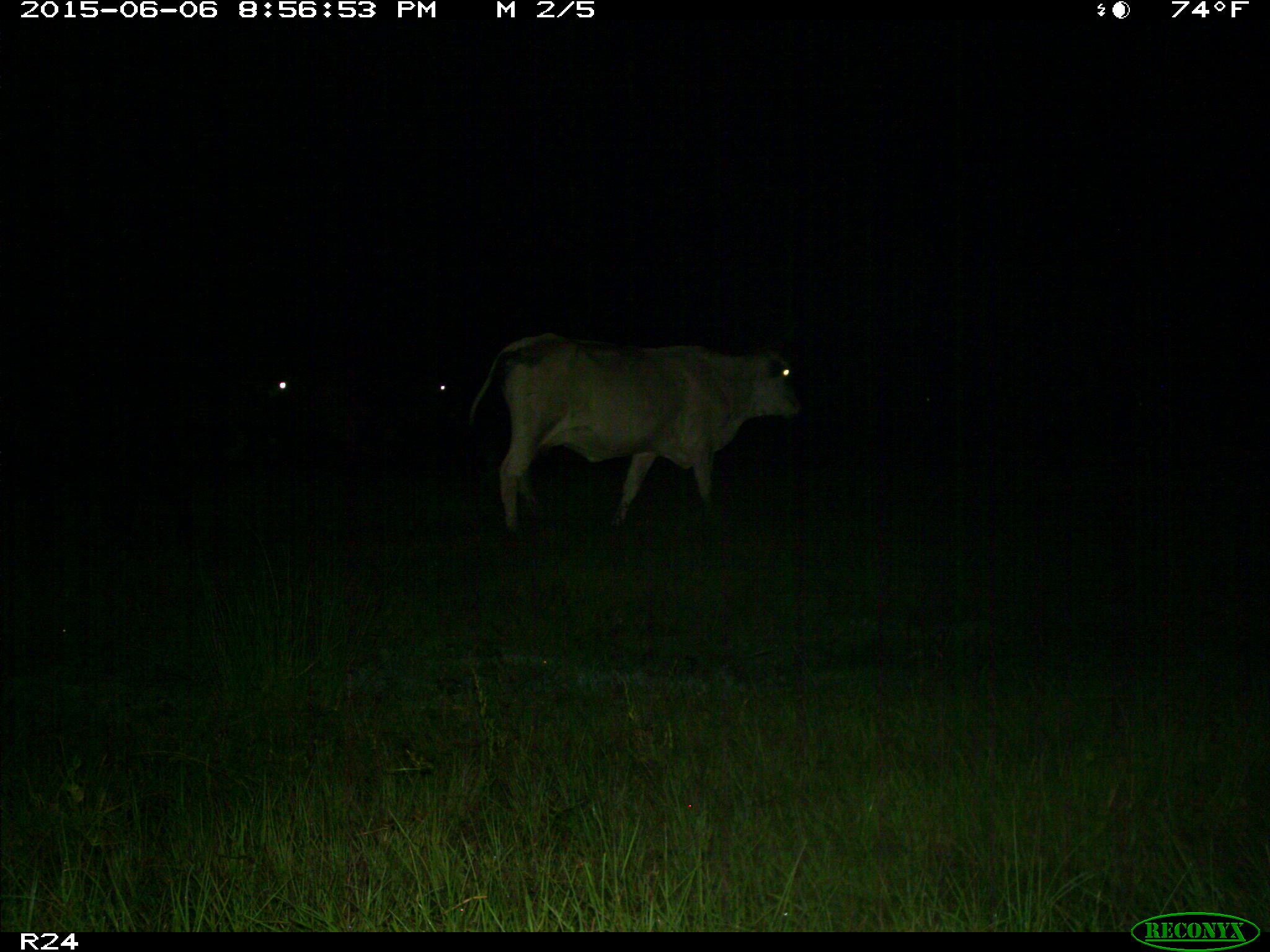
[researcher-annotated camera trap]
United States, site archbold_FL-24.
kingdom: Animalia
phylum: Chordata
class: Mammalia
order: Artiodactyla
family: Bovidae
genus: Bos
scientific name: Bos taurus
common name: domestic cow